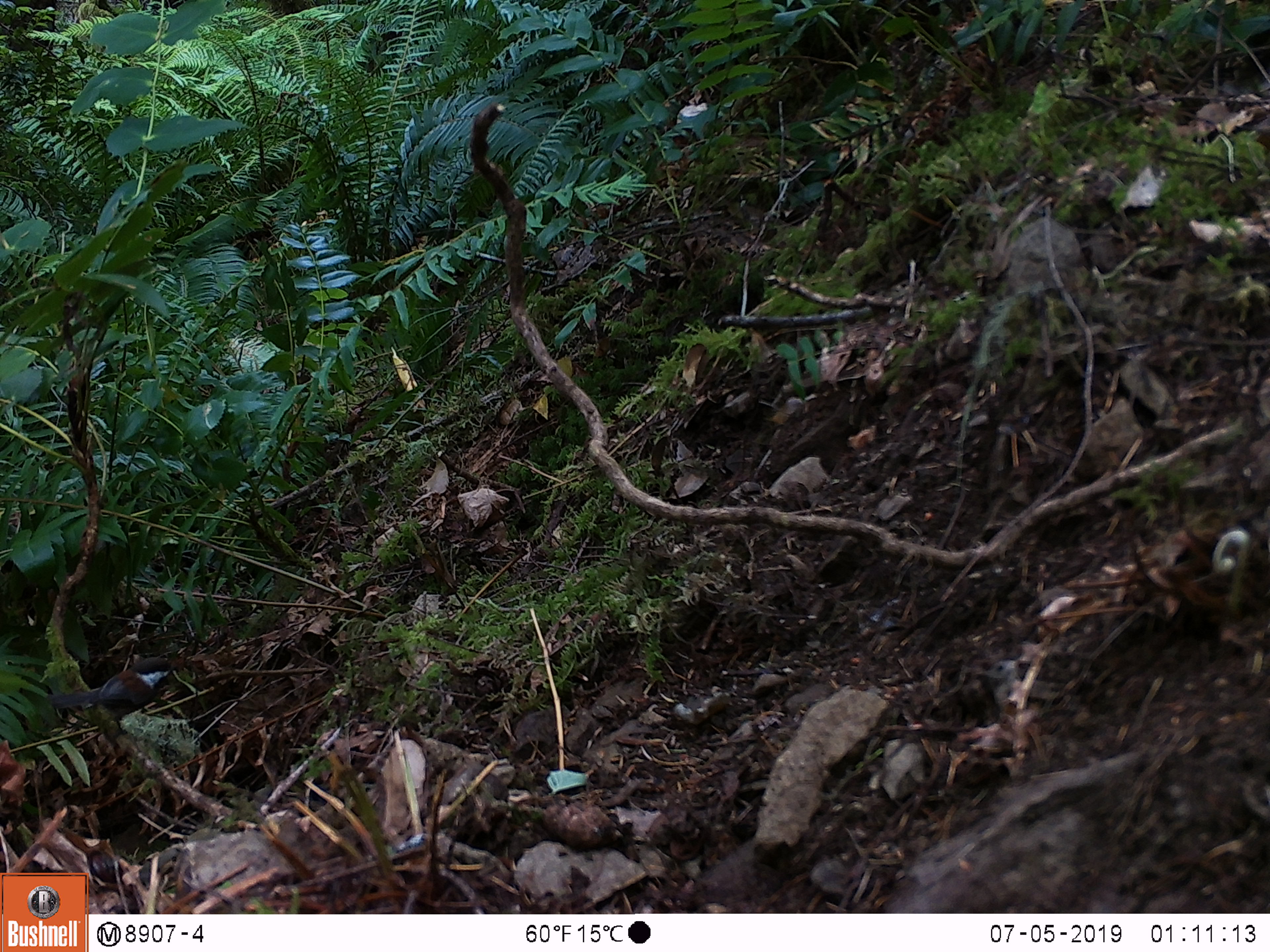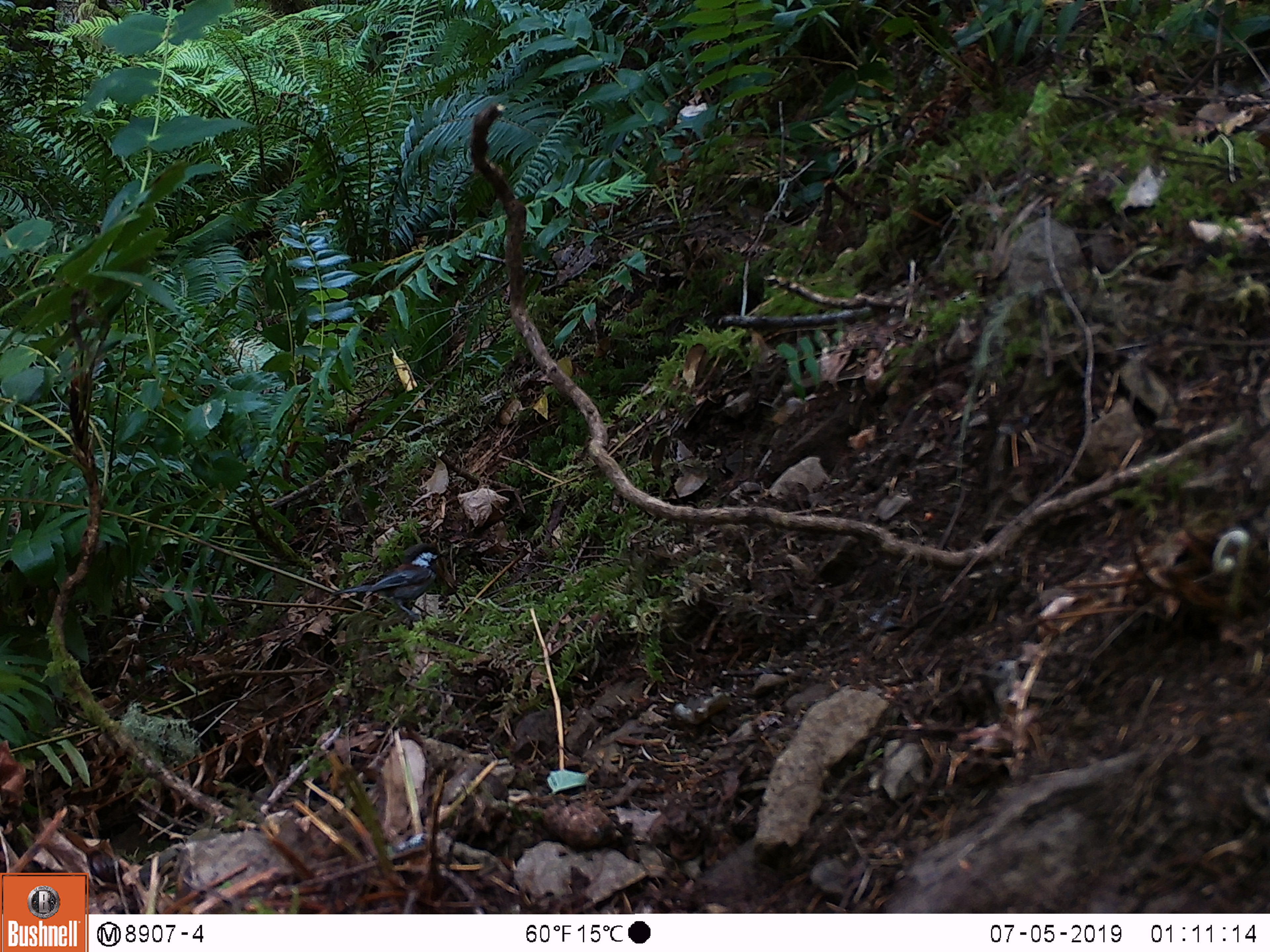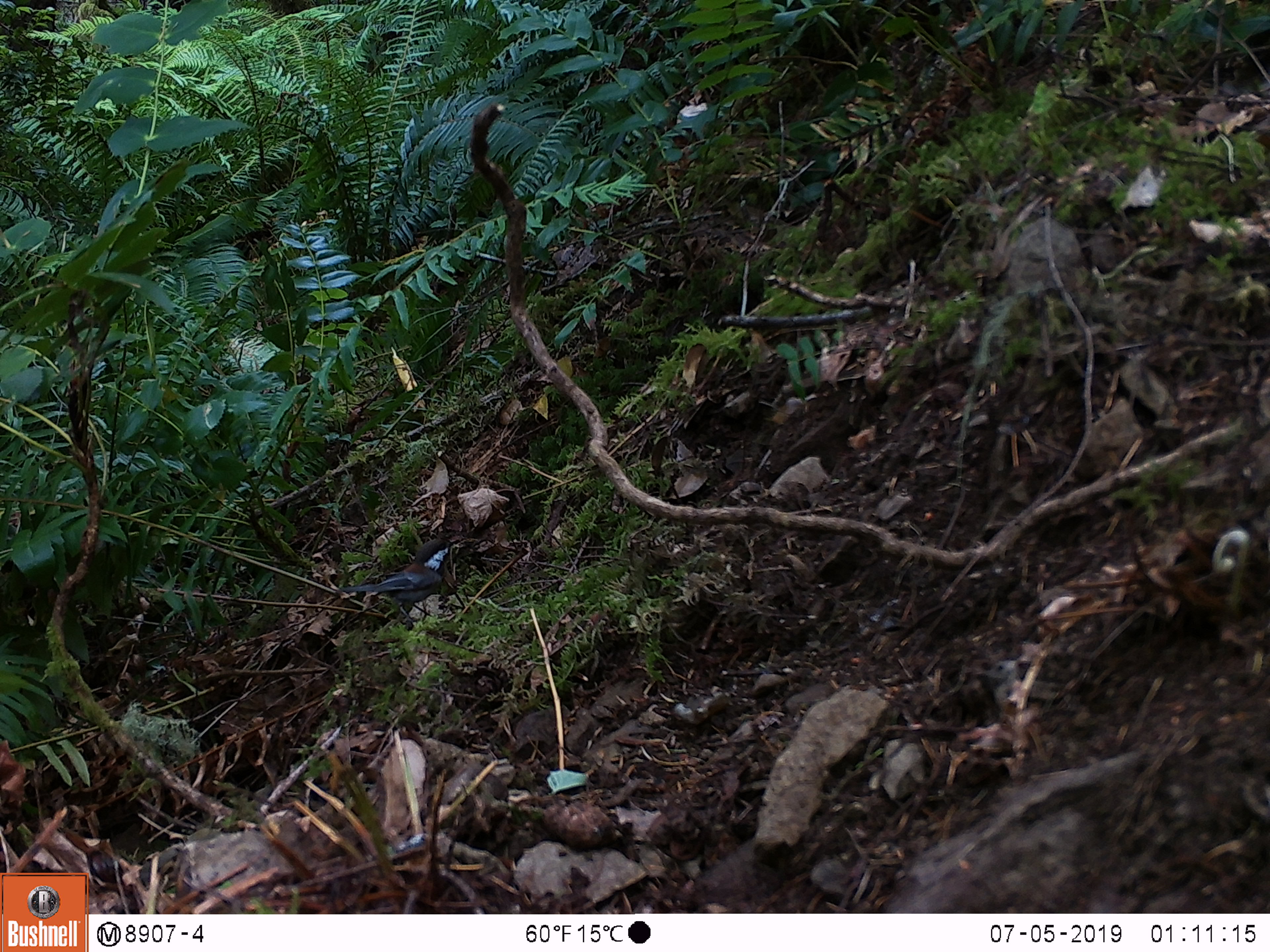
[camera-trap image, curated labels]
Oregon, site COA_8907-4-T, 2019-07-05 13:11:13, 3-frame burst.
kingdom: Animalia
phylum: Chordata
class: Aves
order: Passeriformes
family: Paridae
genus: Poecile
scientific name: Poecile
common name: chickadees and allies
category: poecile species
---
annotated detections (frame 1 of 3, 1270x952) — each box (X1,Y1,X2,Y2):
poecile species: (47,645,172,735)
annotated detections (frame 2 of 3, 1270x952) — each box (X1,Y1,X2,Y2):
poecile species: (334,527,448,627)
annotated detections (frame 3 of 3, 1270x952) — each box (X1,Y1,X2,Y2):
poecile species: (326,530,455,622)